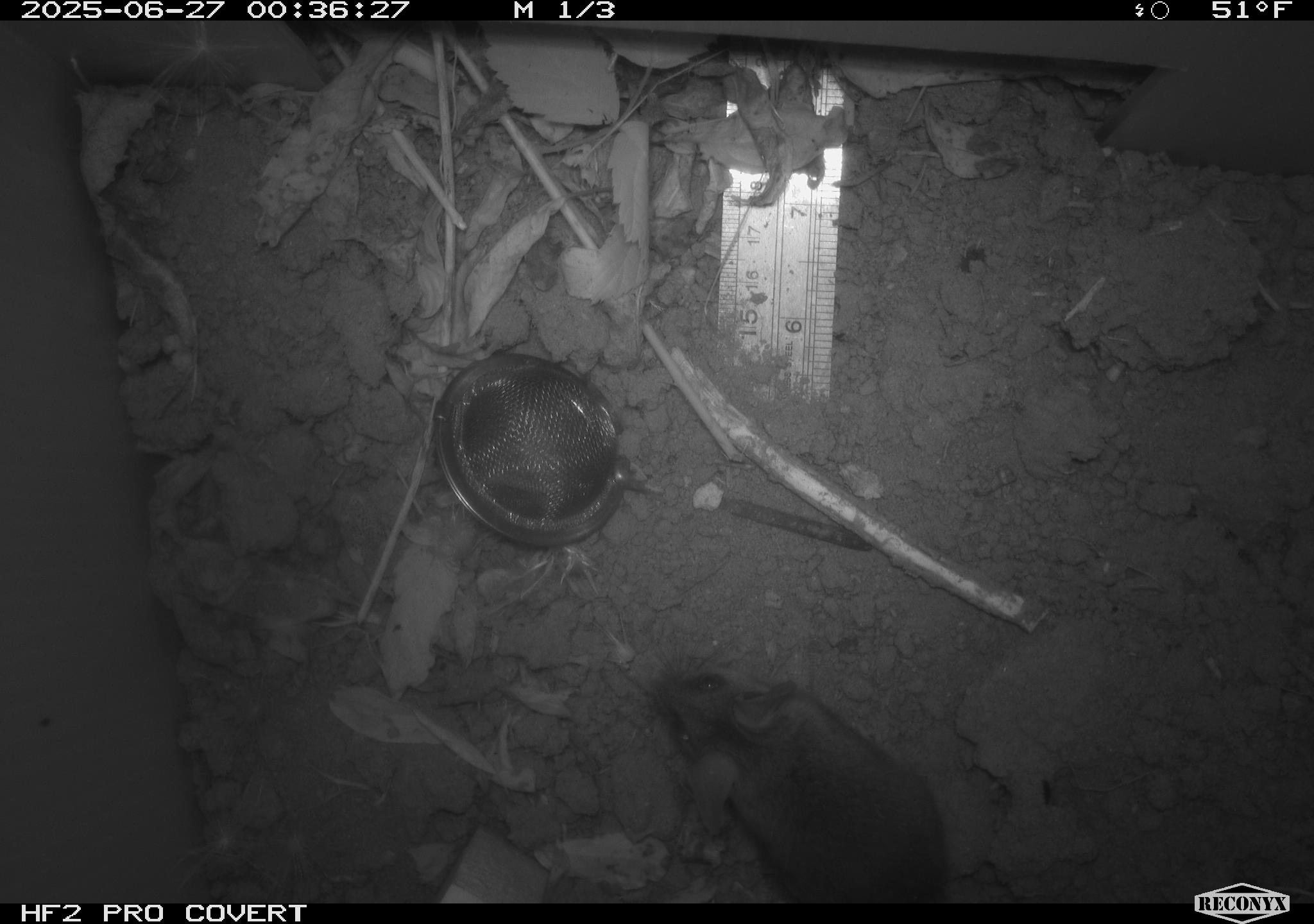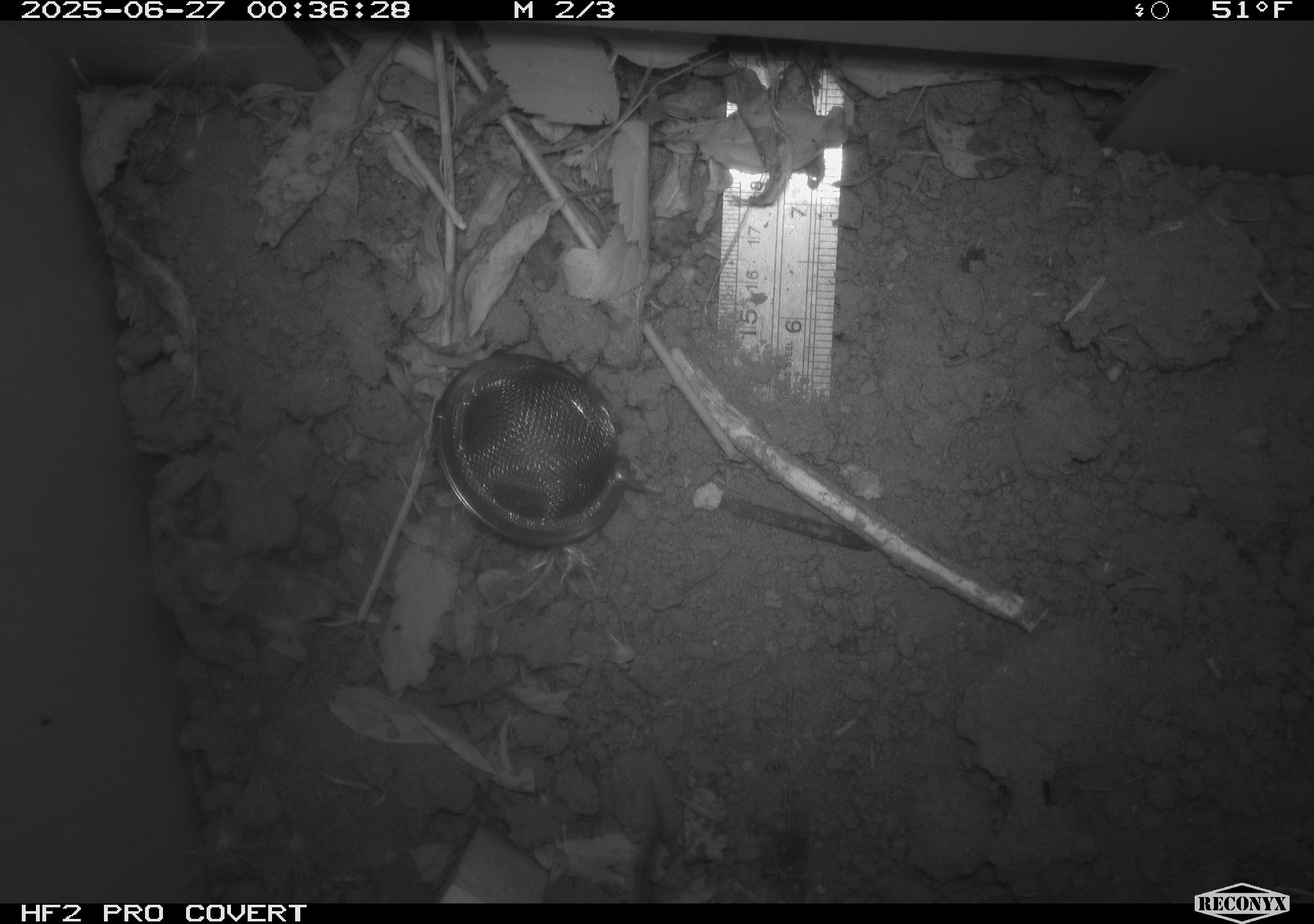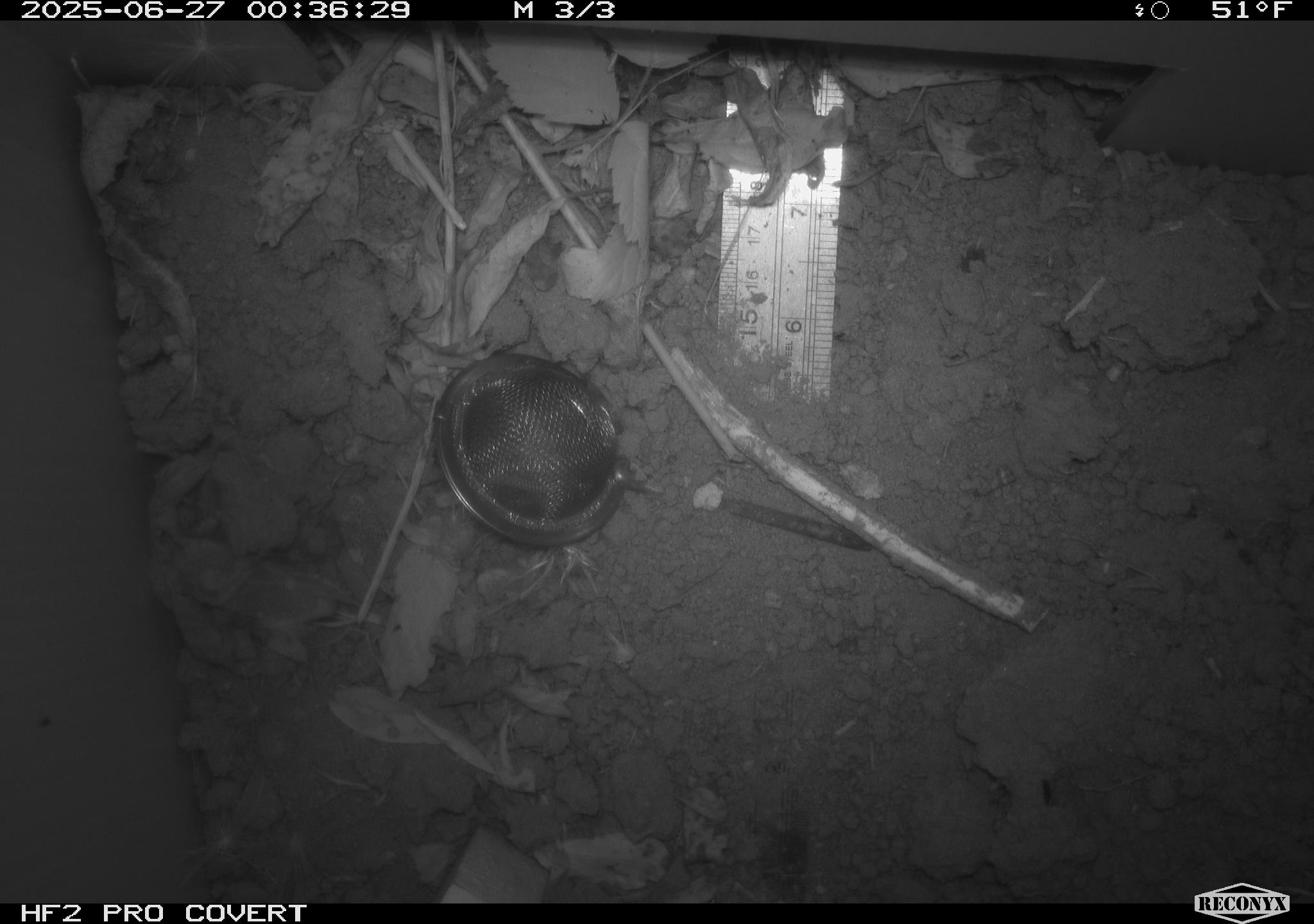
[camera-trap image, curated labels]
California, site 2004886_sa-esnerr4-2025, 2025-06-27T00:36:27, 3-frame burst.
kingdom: Animalia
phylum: Chordata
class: Mammalia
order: Rodentia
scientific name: Rodentia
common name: rodent